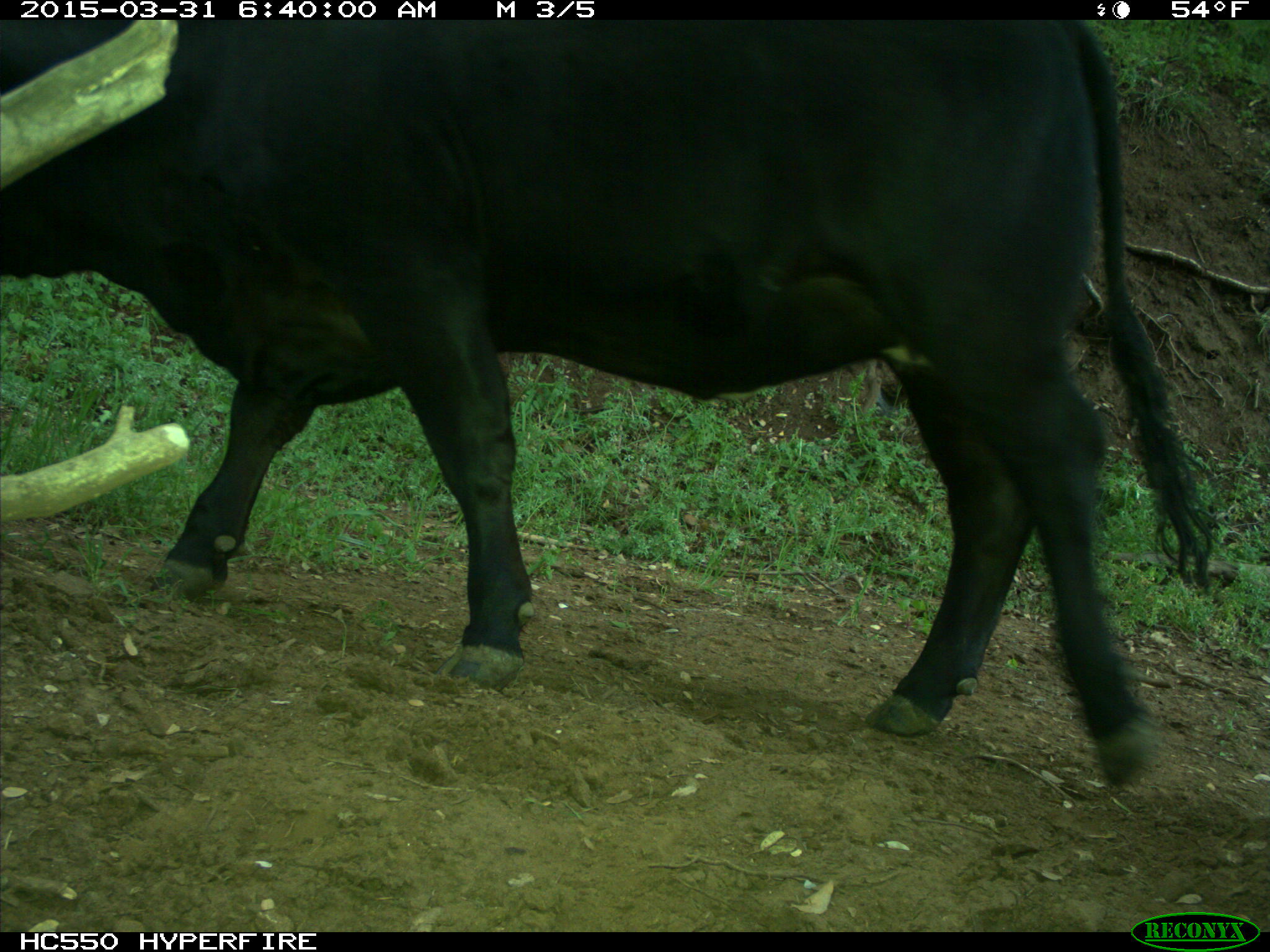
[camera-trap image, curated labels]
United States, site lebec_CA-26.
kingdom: Animalia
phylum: Chordata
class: Mammalia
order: Artiodactyla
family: Bovidae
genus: Bos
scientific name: Bos taurus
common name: domestic cow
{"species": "Bos taurus (domestic cow)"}